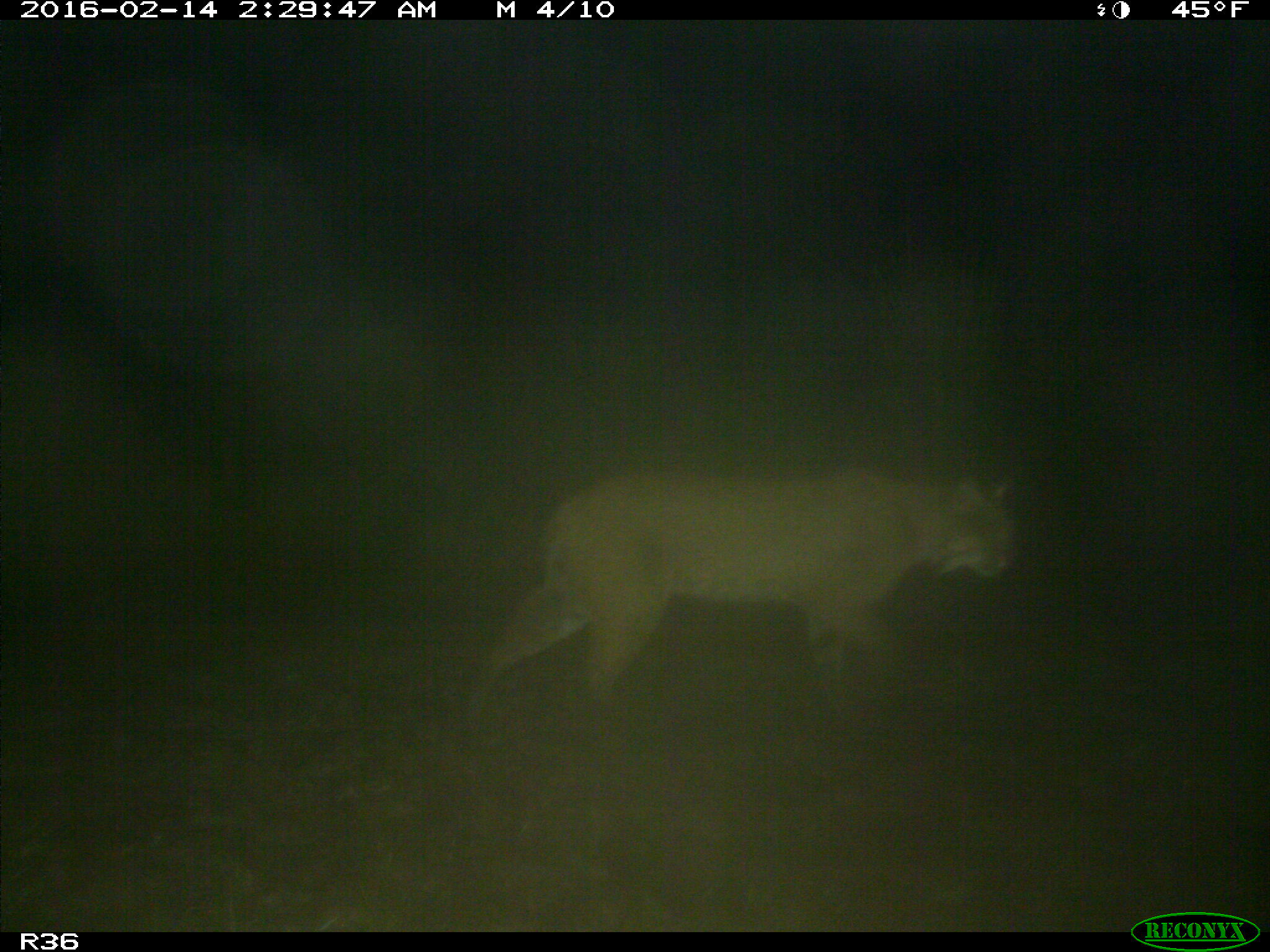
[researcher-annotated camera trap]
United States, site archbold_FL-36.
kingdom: Animalia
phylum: Chordata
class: Mammalia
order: Carnivora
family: Felidae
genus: Lynx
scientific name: Lynx rufus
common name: bobcat